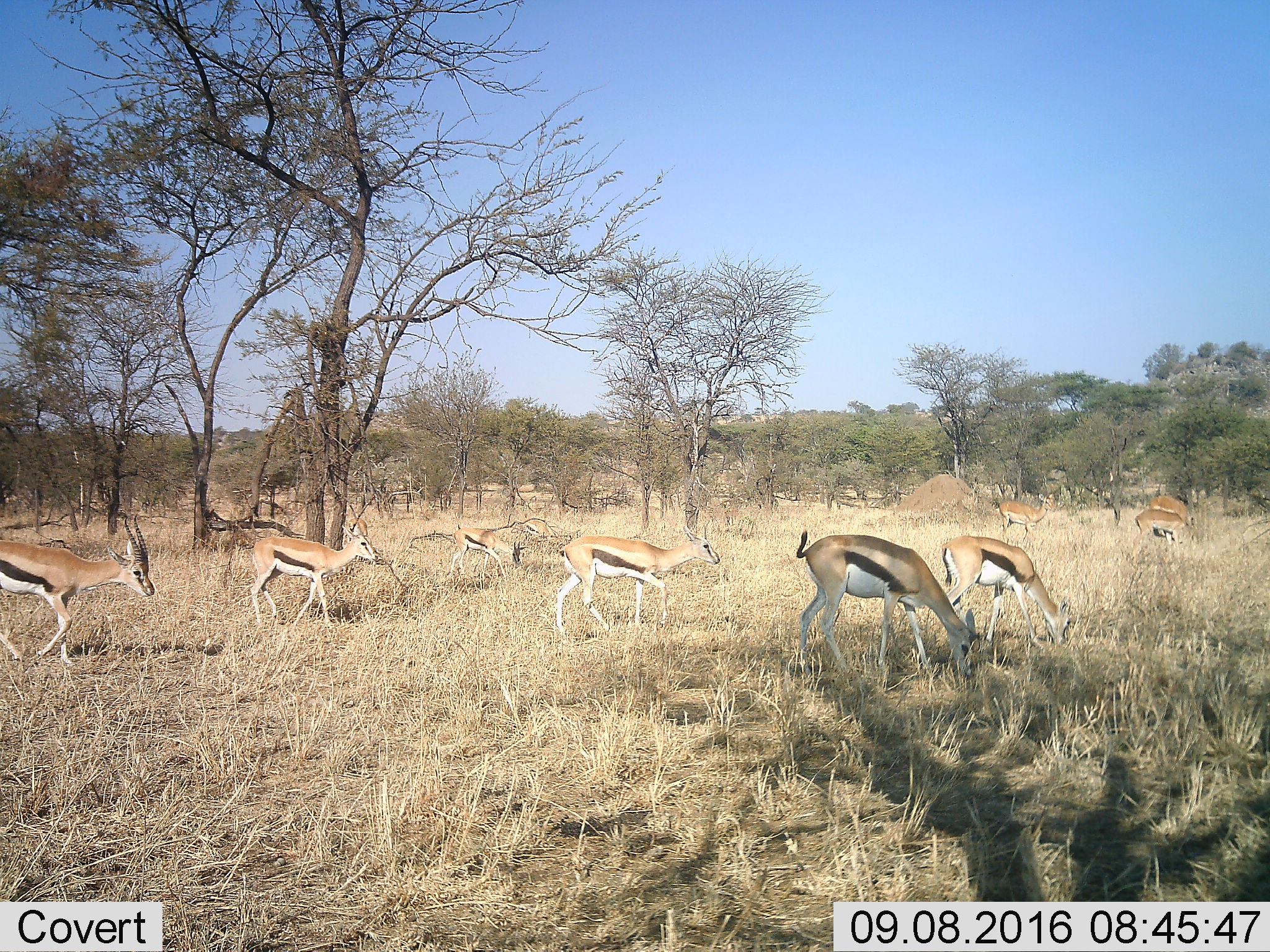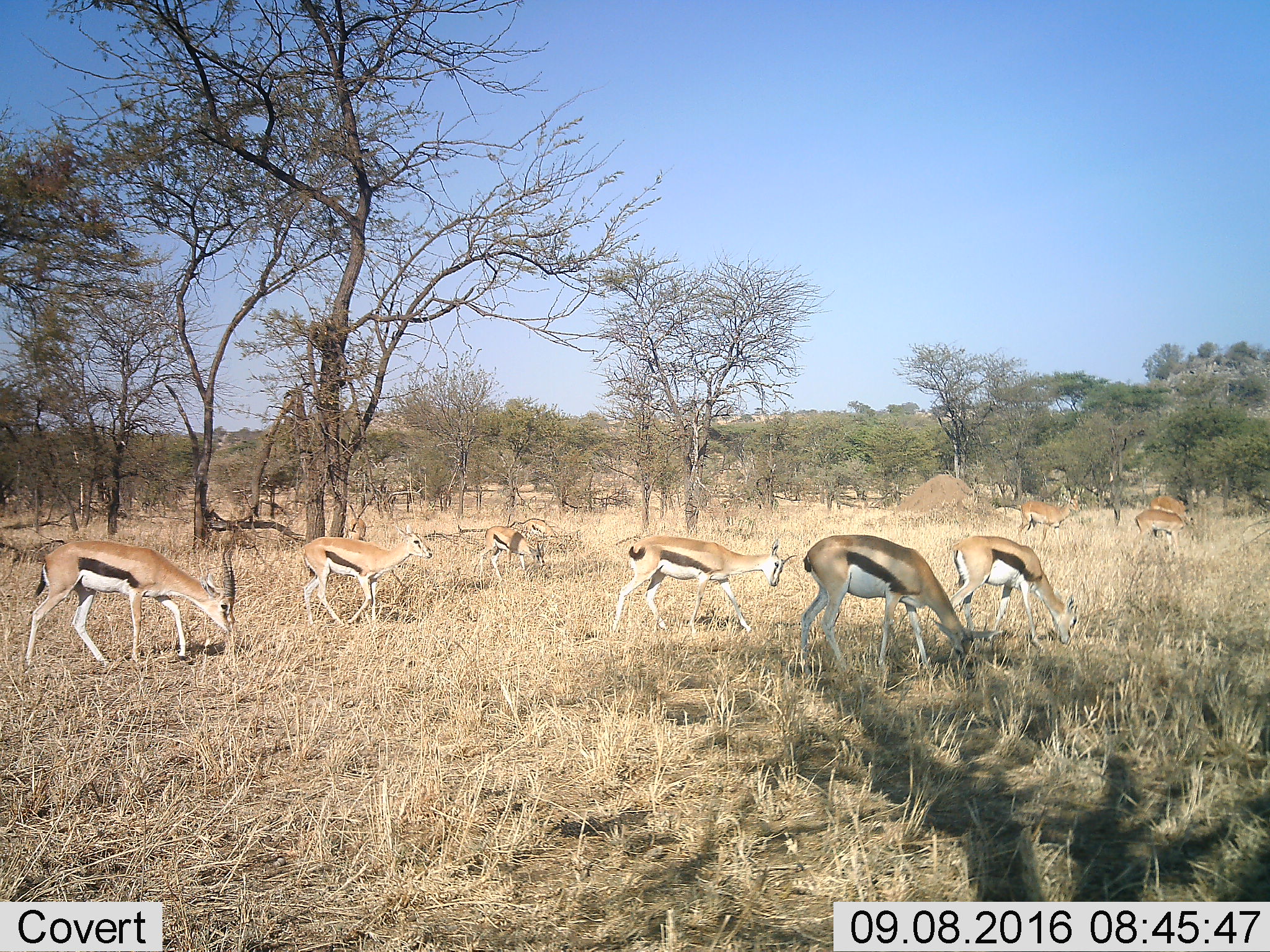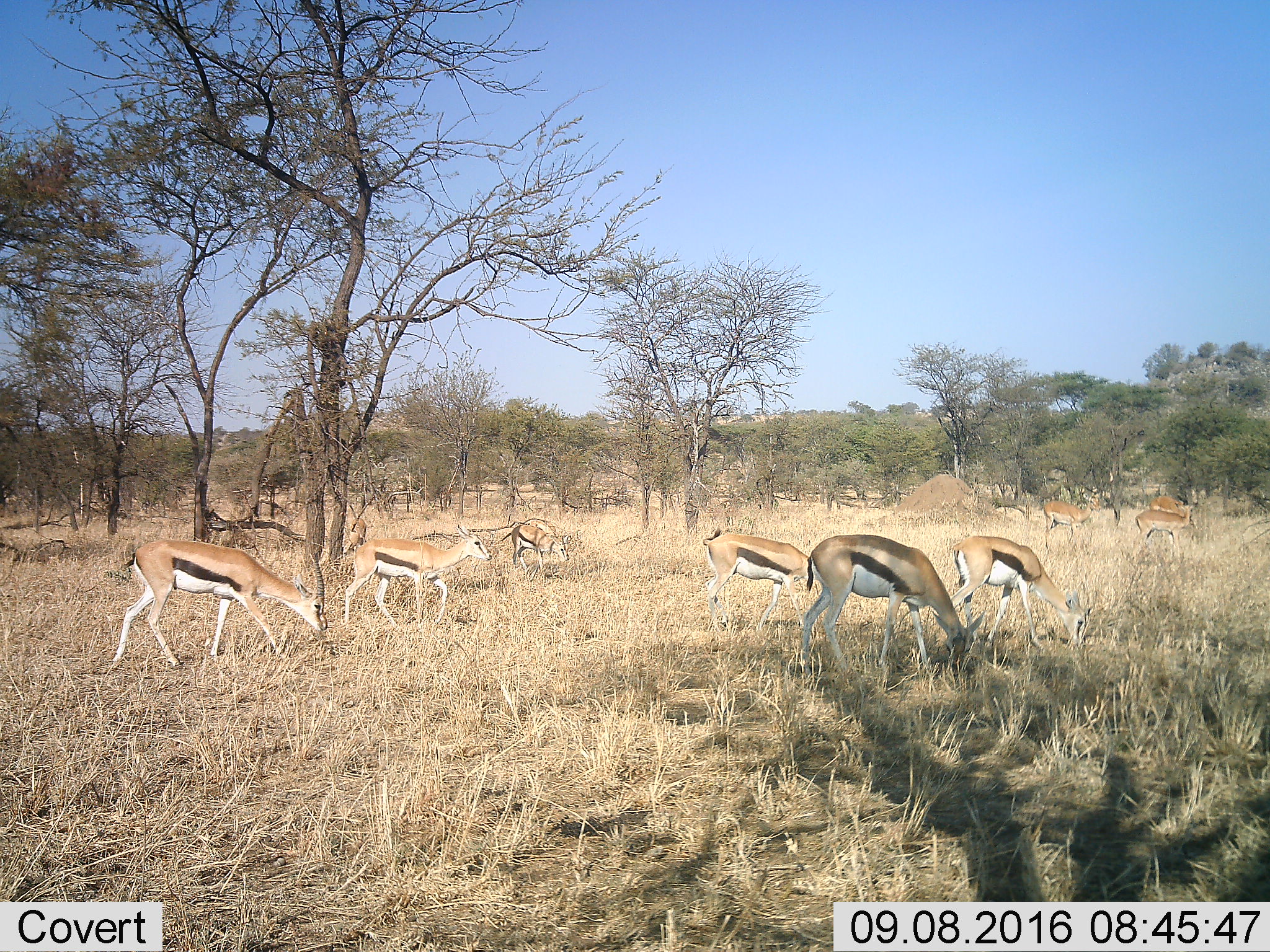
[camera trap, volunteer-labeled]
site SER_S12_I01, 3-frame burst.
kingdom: Animalia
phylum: Chordata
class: Mammalia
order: Artiodactyla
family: Bovidae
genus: Eudorcas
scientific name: Eudorcas thomsonii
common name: thomson's gazelle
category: gazellethomsons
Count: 10.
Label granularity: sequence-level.